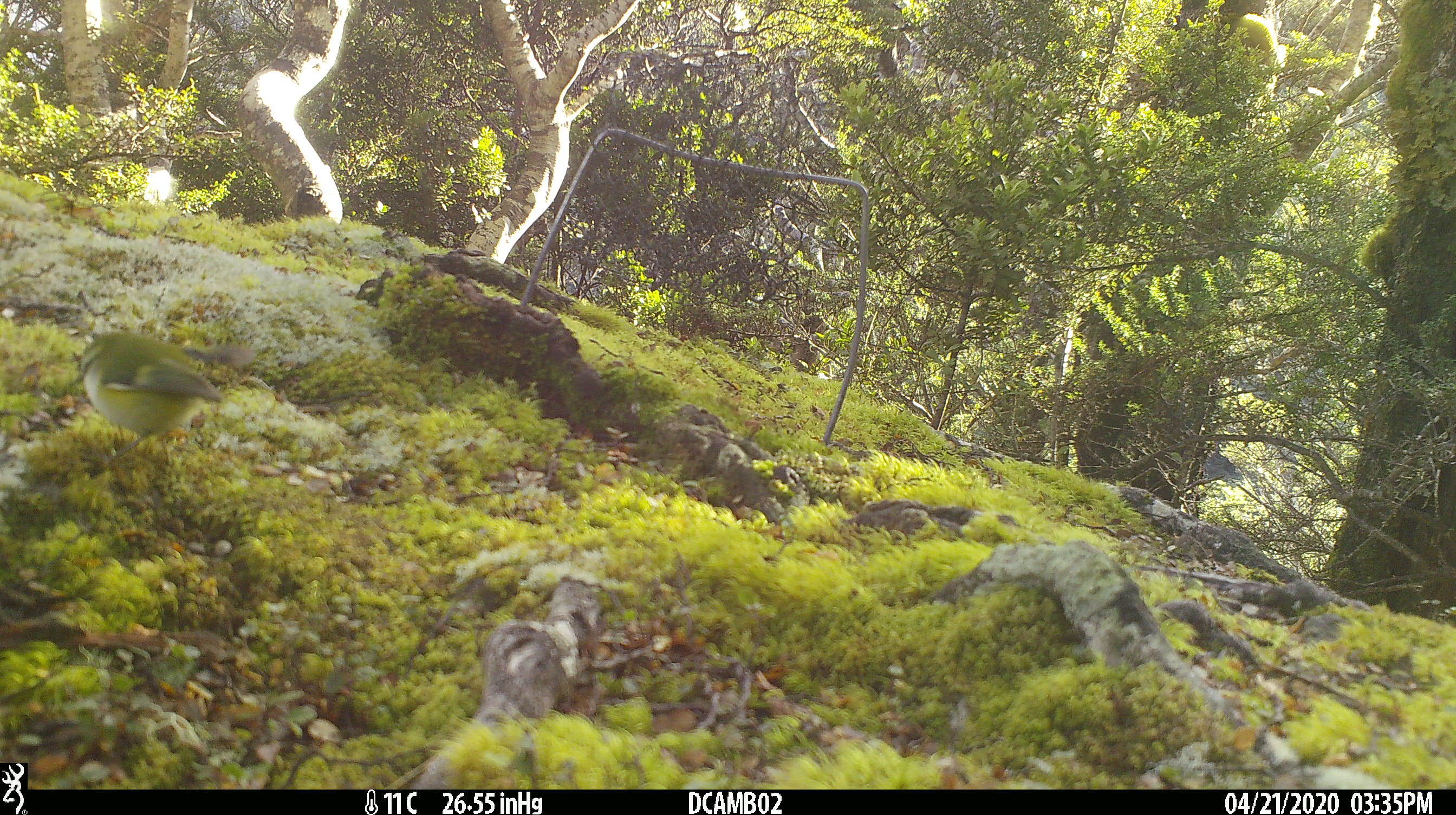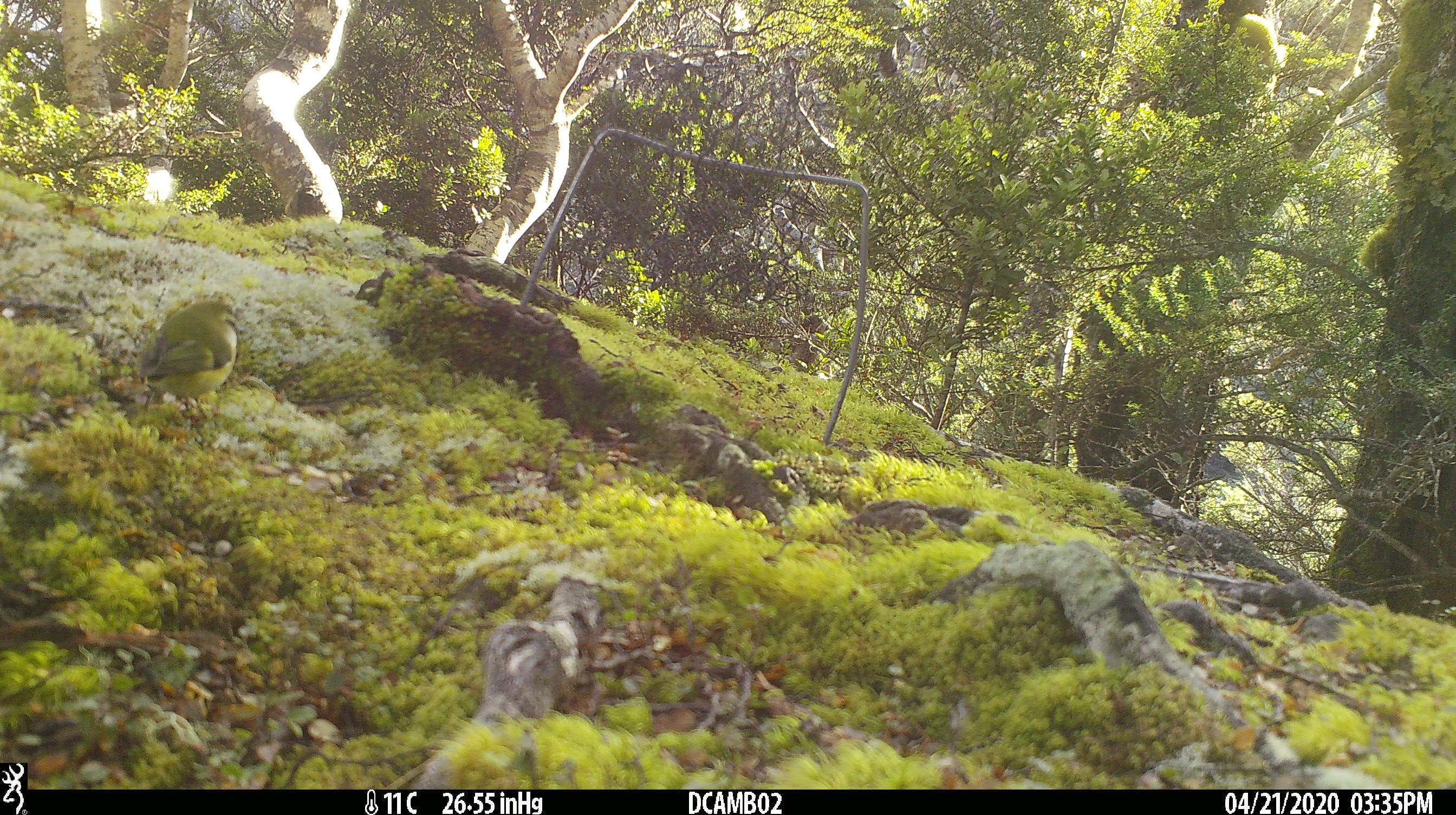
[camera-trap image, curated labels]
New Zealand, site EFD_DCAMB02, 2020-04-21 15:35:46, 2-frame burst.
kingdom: Animalia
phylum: Chordata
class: Aves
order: Passeriformes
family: Acanthisittidae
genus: Acanthisitta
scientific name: Acanthisitta chloris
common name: rifleman